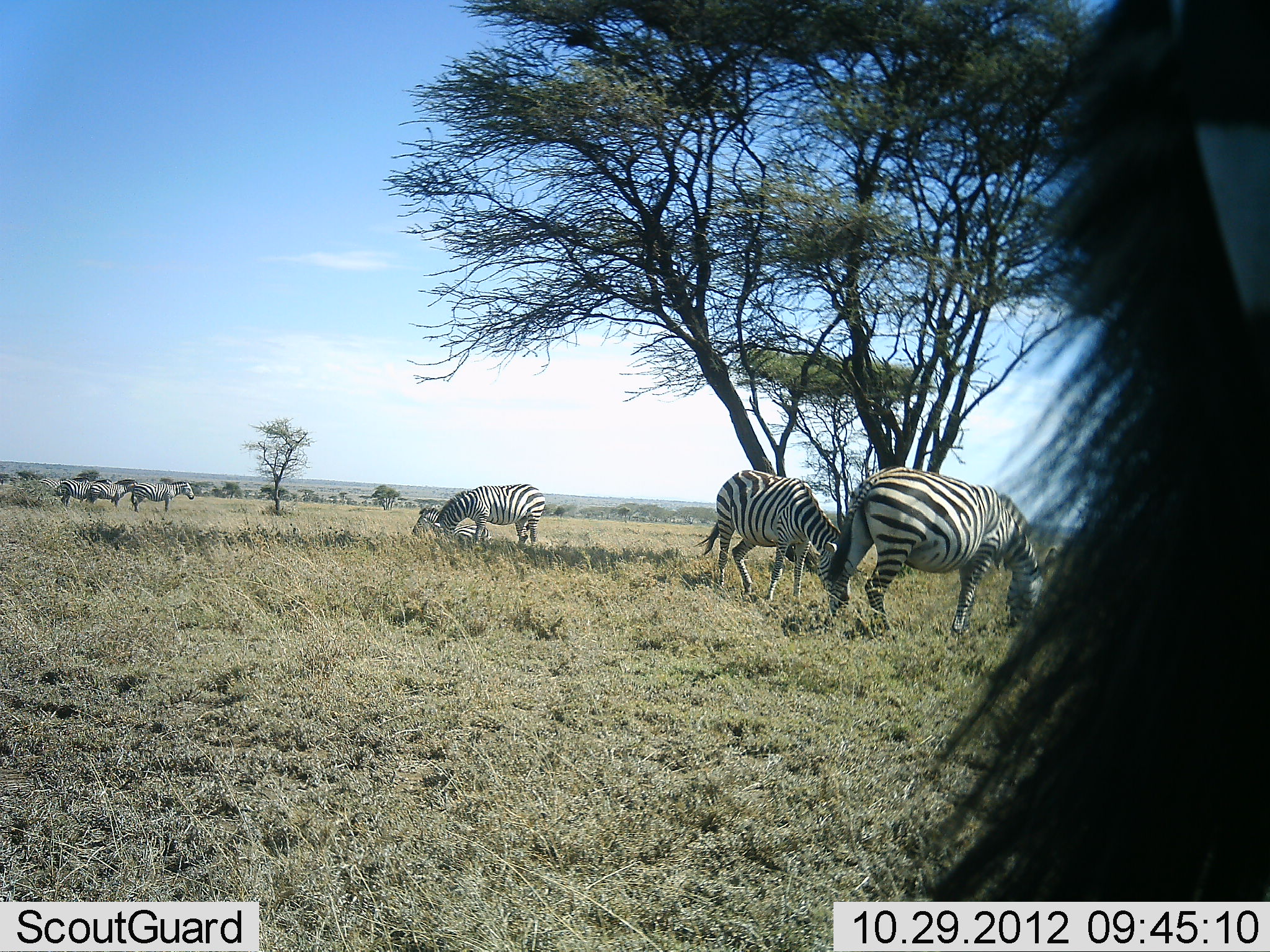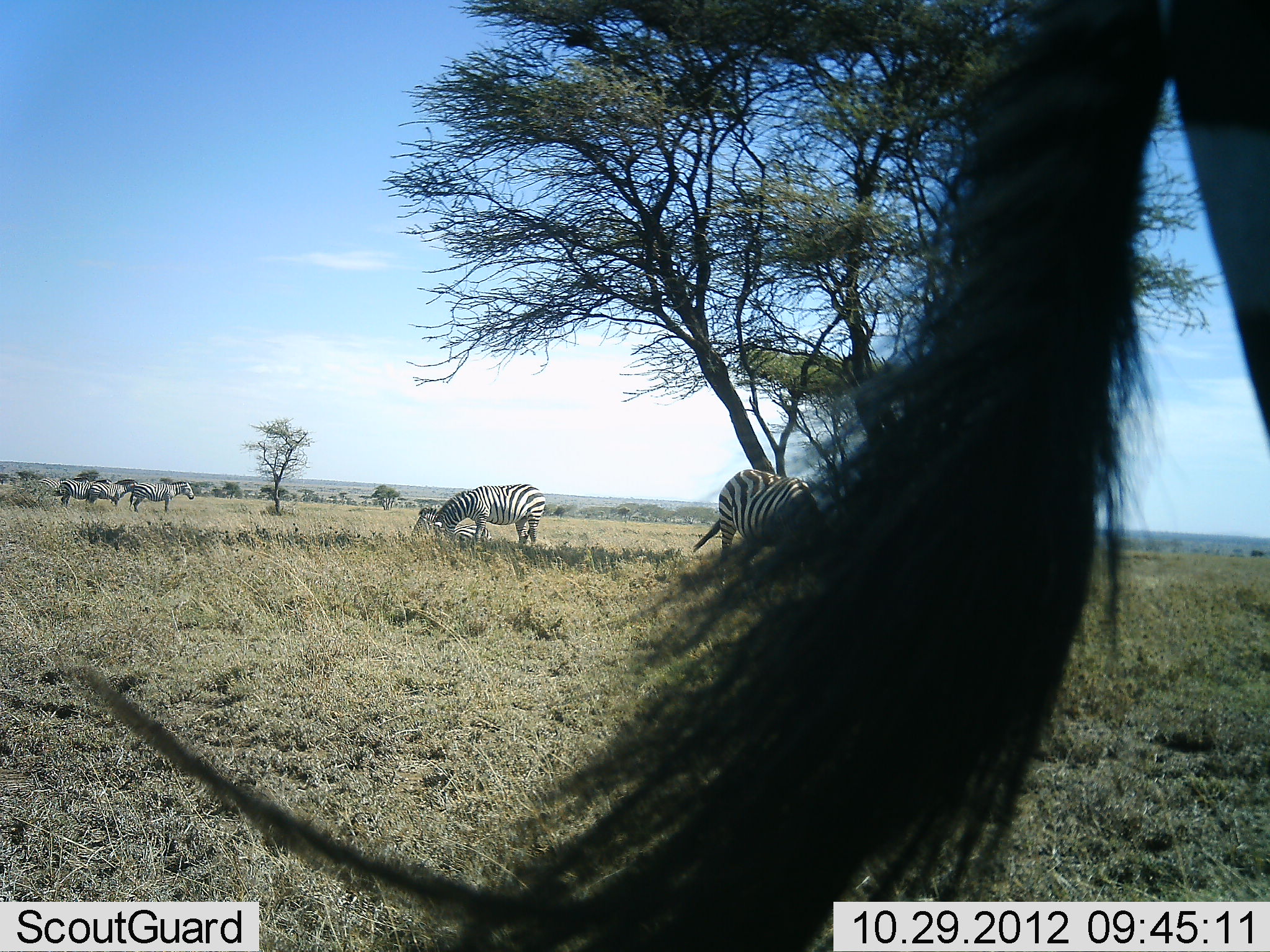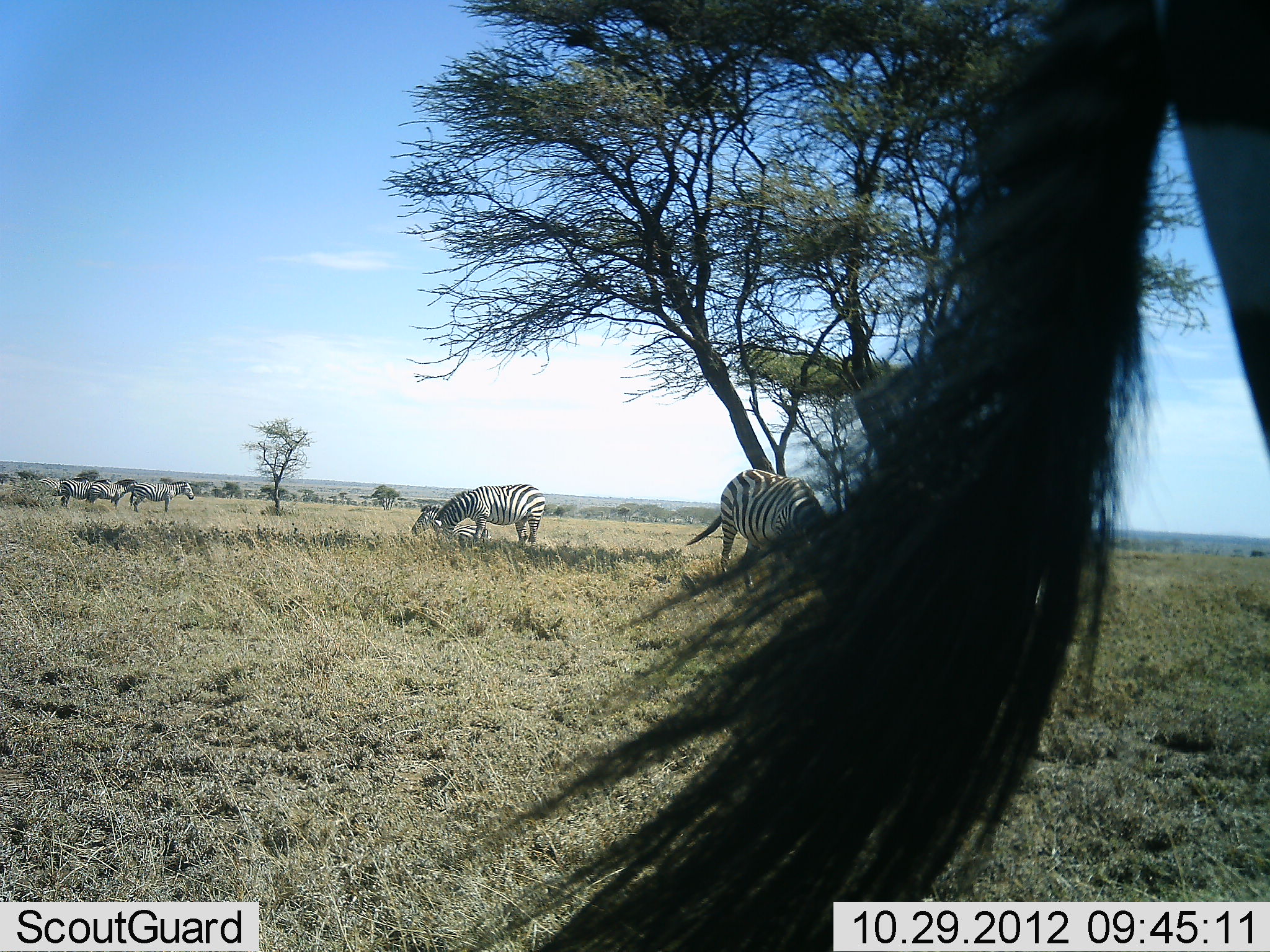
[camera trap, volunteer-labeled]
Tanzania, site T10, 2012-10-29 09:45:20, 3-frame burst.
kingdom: Animalia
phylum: Chordata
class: Mammalia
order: Perissodactyla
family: Equidae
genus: Equus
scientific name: Equus quagga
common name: plains zebra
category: zebra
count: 7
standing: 58%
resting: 42%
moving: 25%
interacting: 17%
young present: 0%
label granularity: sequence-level